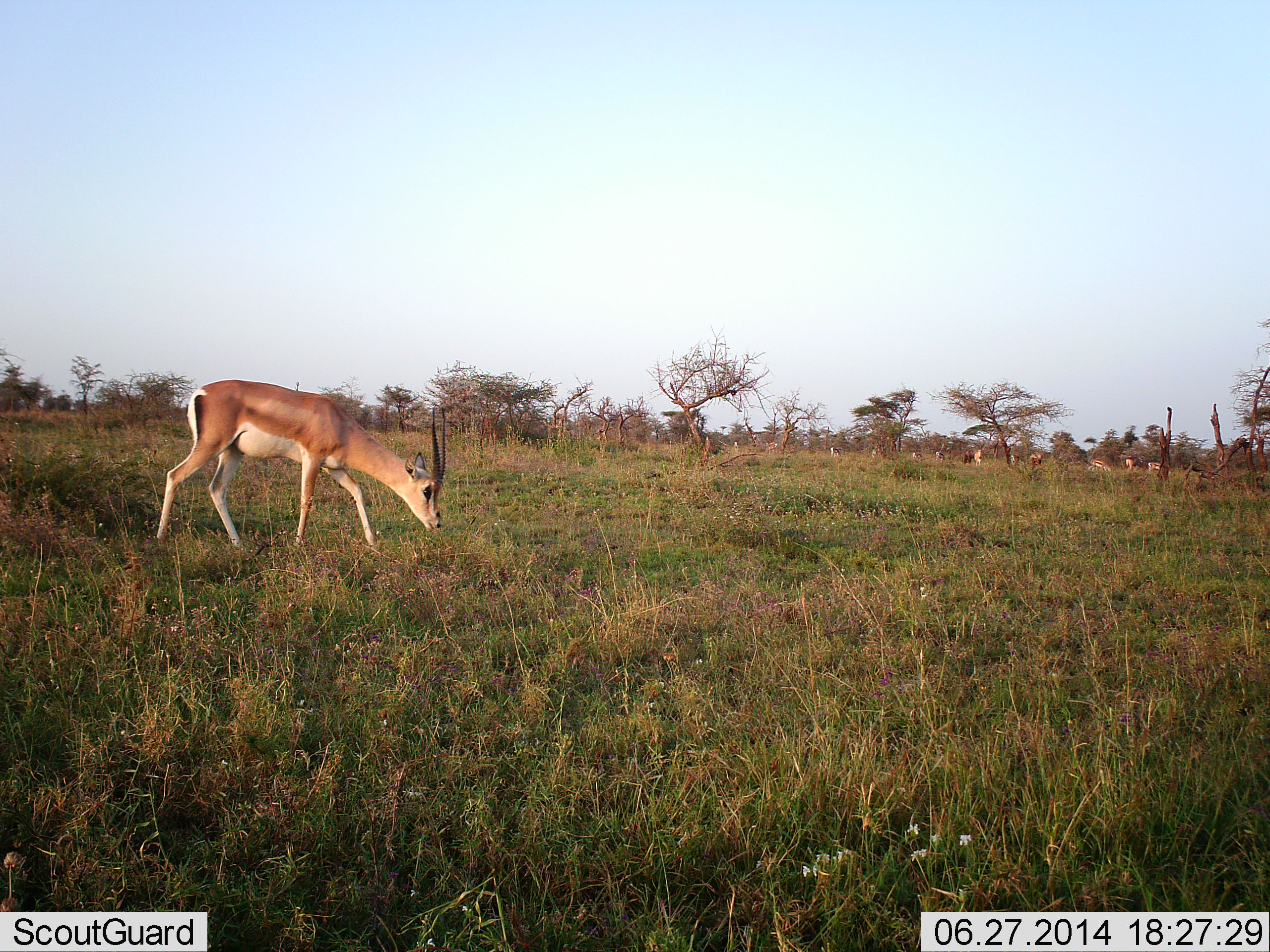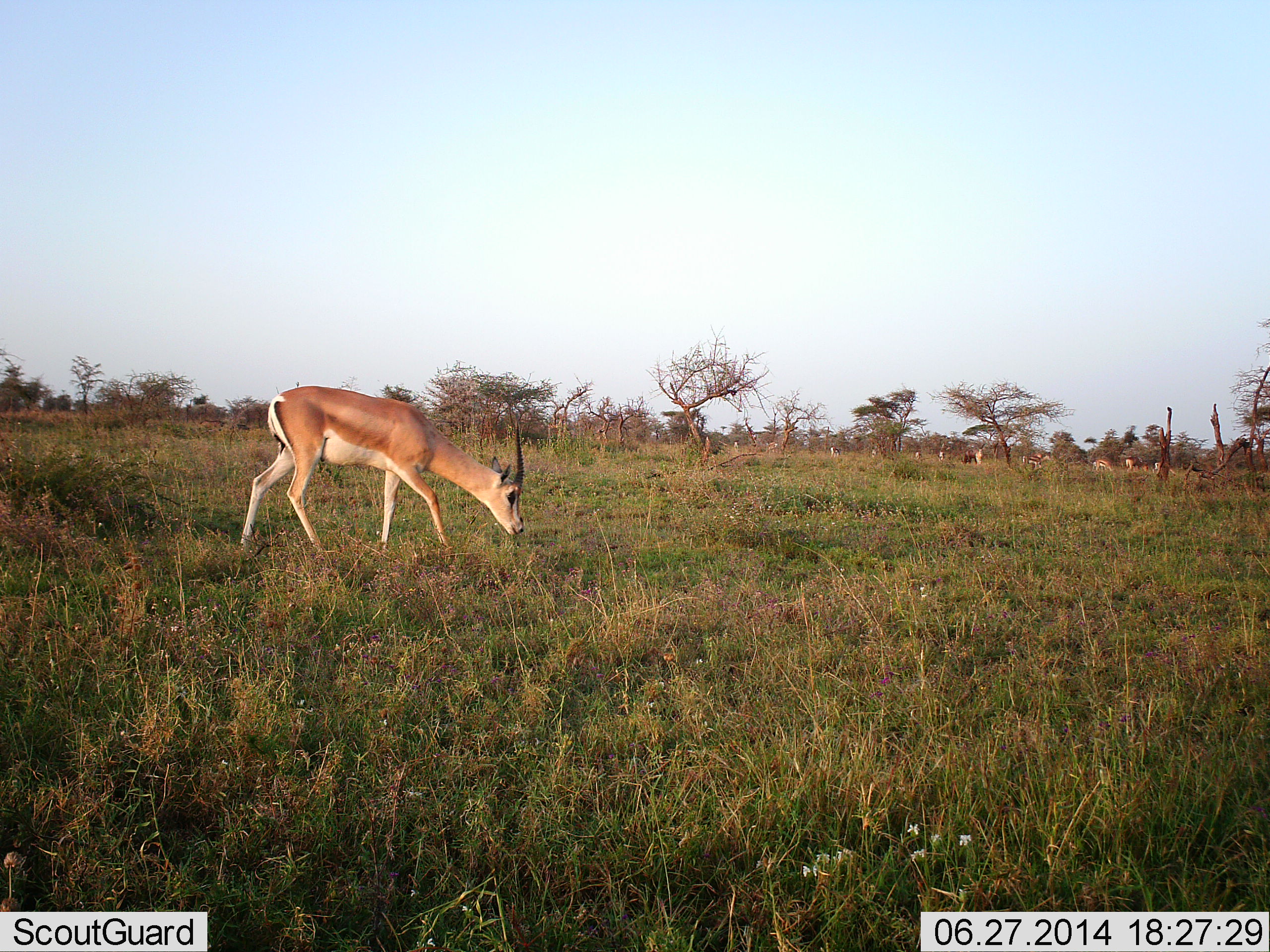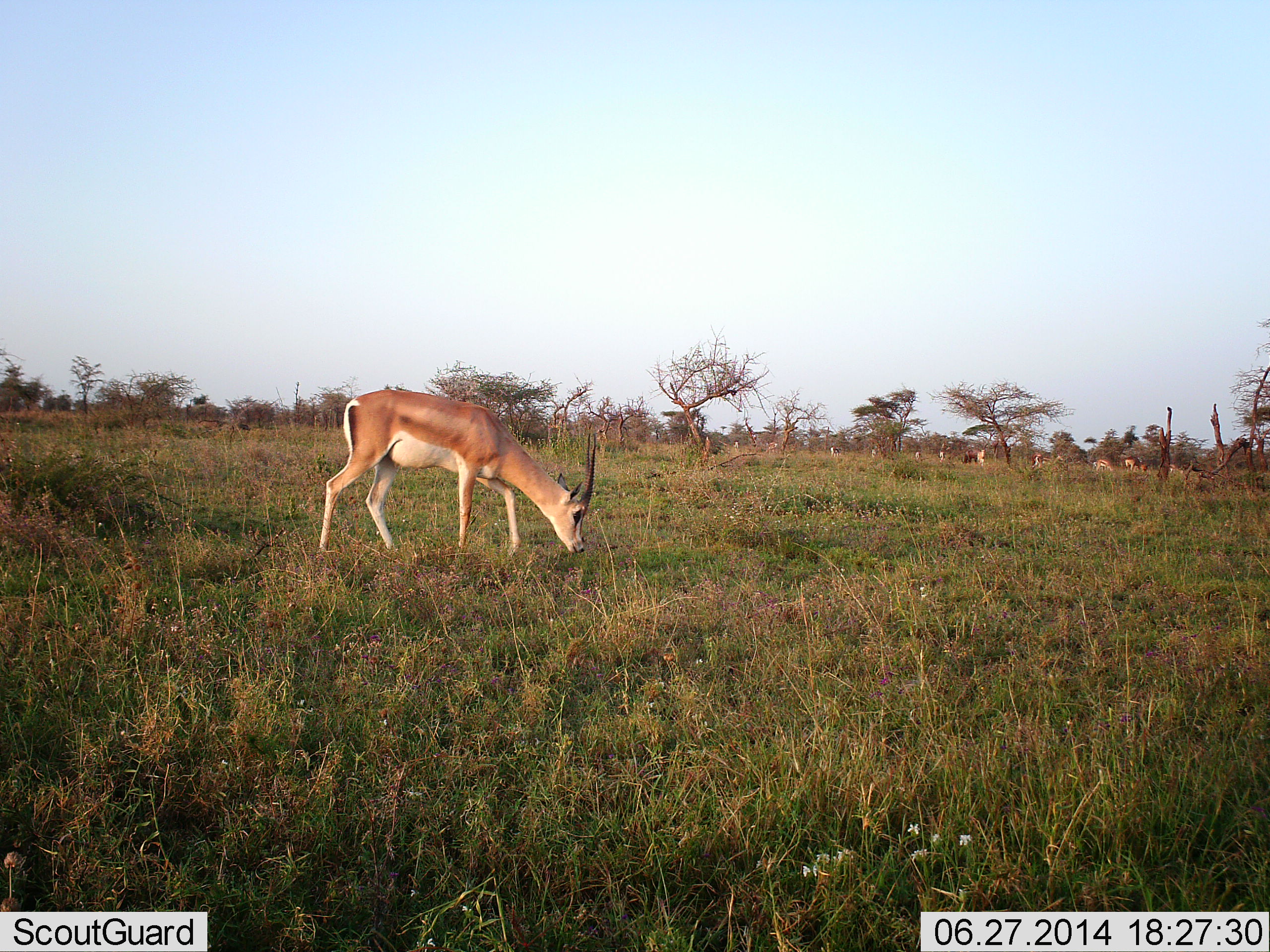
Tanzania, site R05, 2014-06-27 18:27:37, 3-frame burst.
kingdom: Animalia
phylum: Chordata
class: Mammalia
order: Artiodactyla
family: Bovidae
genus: Nanger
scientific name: Nanger granti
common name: grant's gazelle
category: gazellegrants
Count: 1.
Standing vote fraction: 14%.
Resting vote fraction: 0%.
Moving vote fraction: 52%.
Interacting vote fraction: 0%.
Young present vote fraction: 0%.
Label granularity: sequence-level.